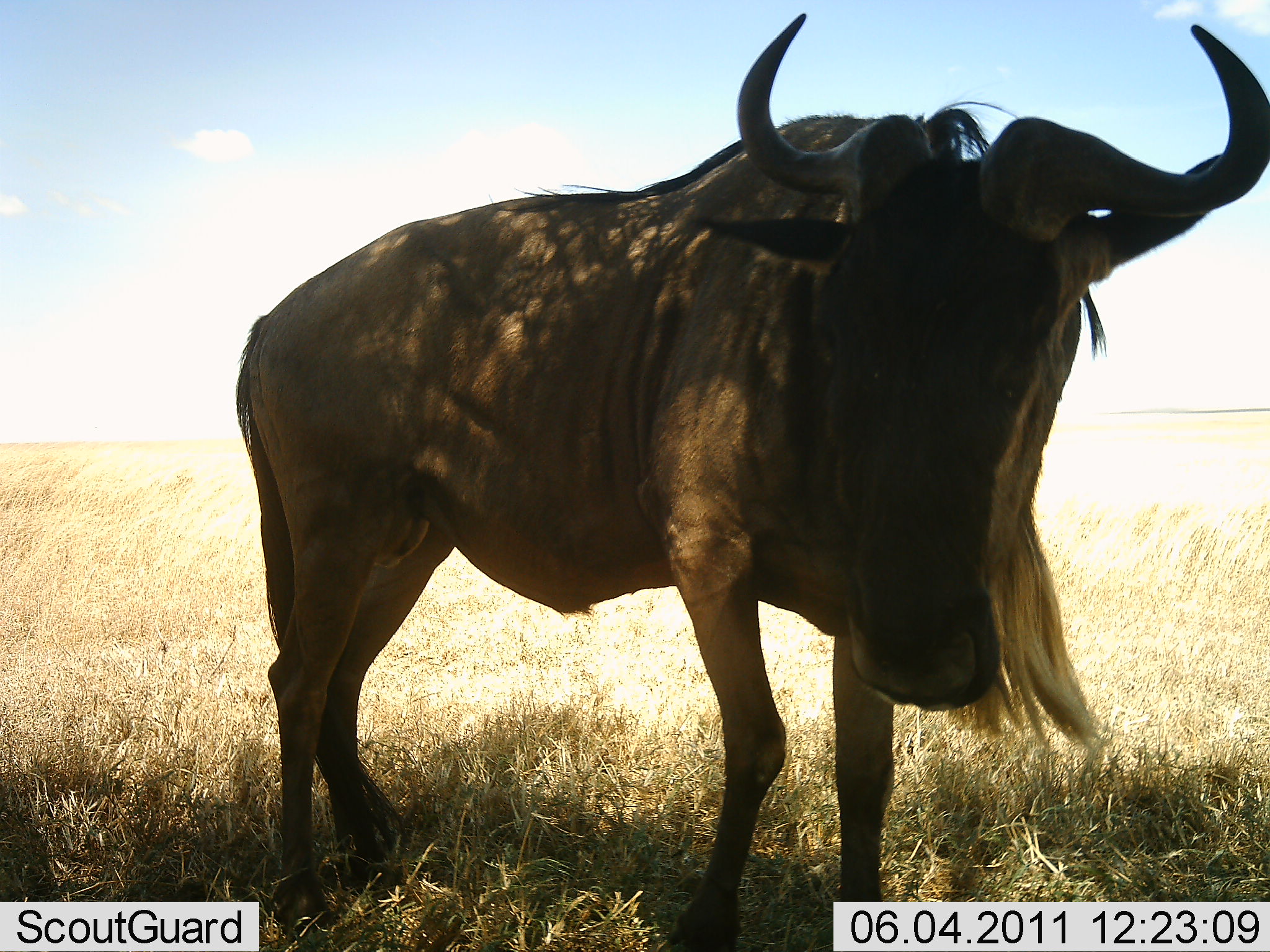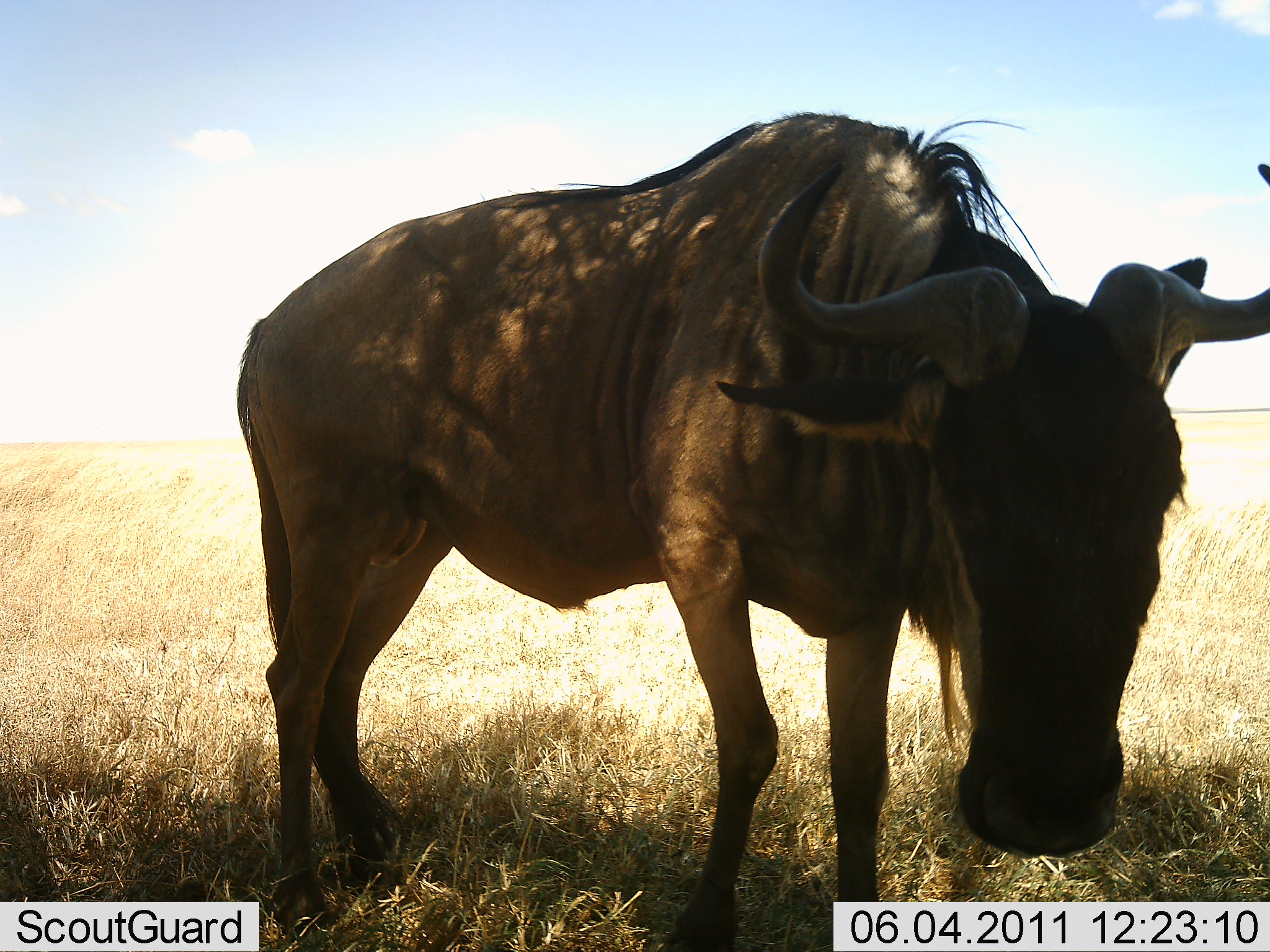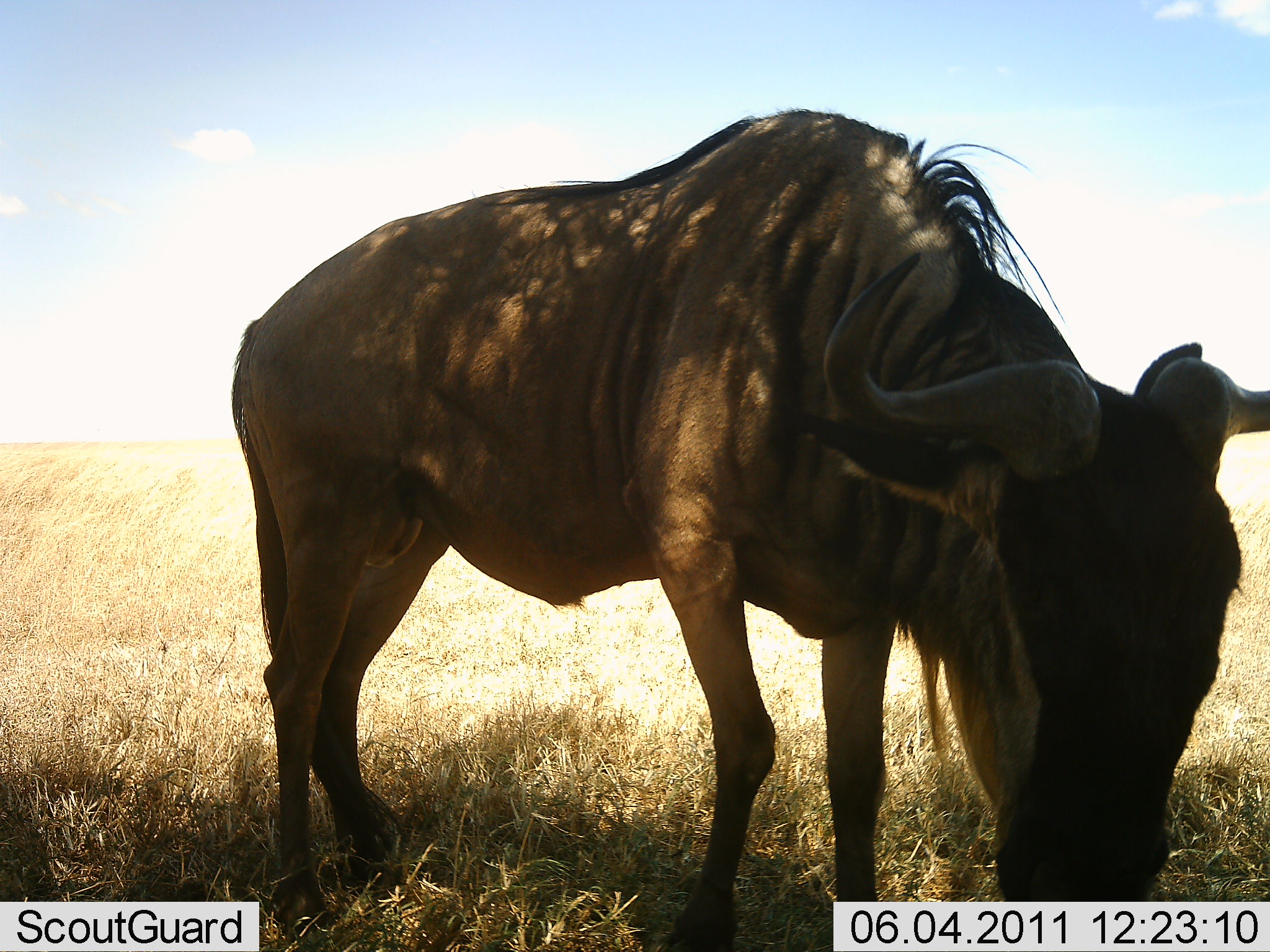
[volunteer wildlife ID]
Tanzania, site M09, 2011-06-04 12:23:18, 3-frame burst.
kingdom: Animalia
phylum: Chordata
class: Mammalia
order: Artiodactyla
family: Bovidae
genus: Connochaetes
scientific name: Connochaetes taurinus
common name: blue wildebeest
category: wildebeest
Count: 1.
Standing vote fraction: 80%.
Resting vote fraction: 0%.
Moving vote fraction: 0%.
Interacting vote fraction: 10%.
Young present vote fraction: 0%.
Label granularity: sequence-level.